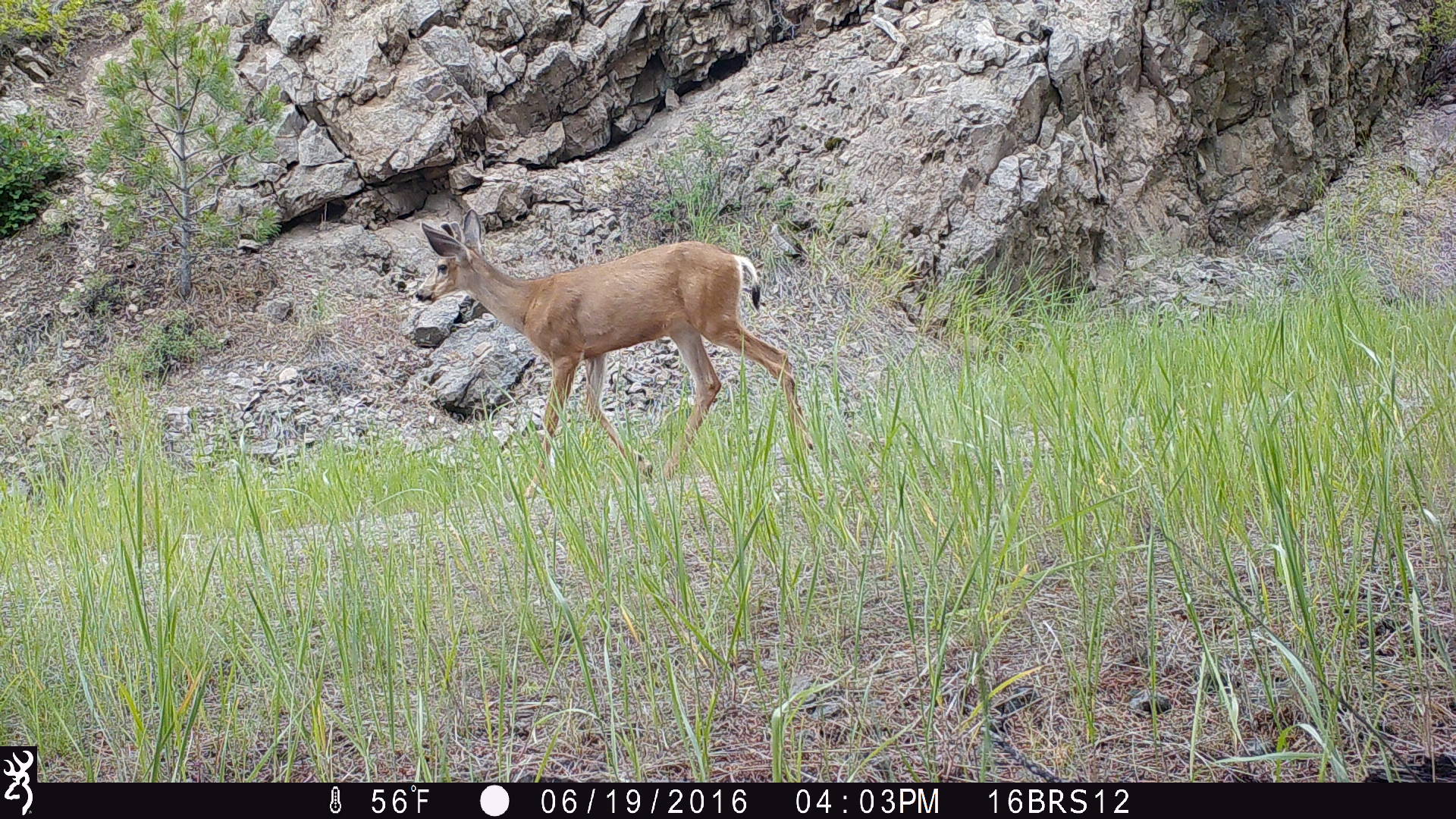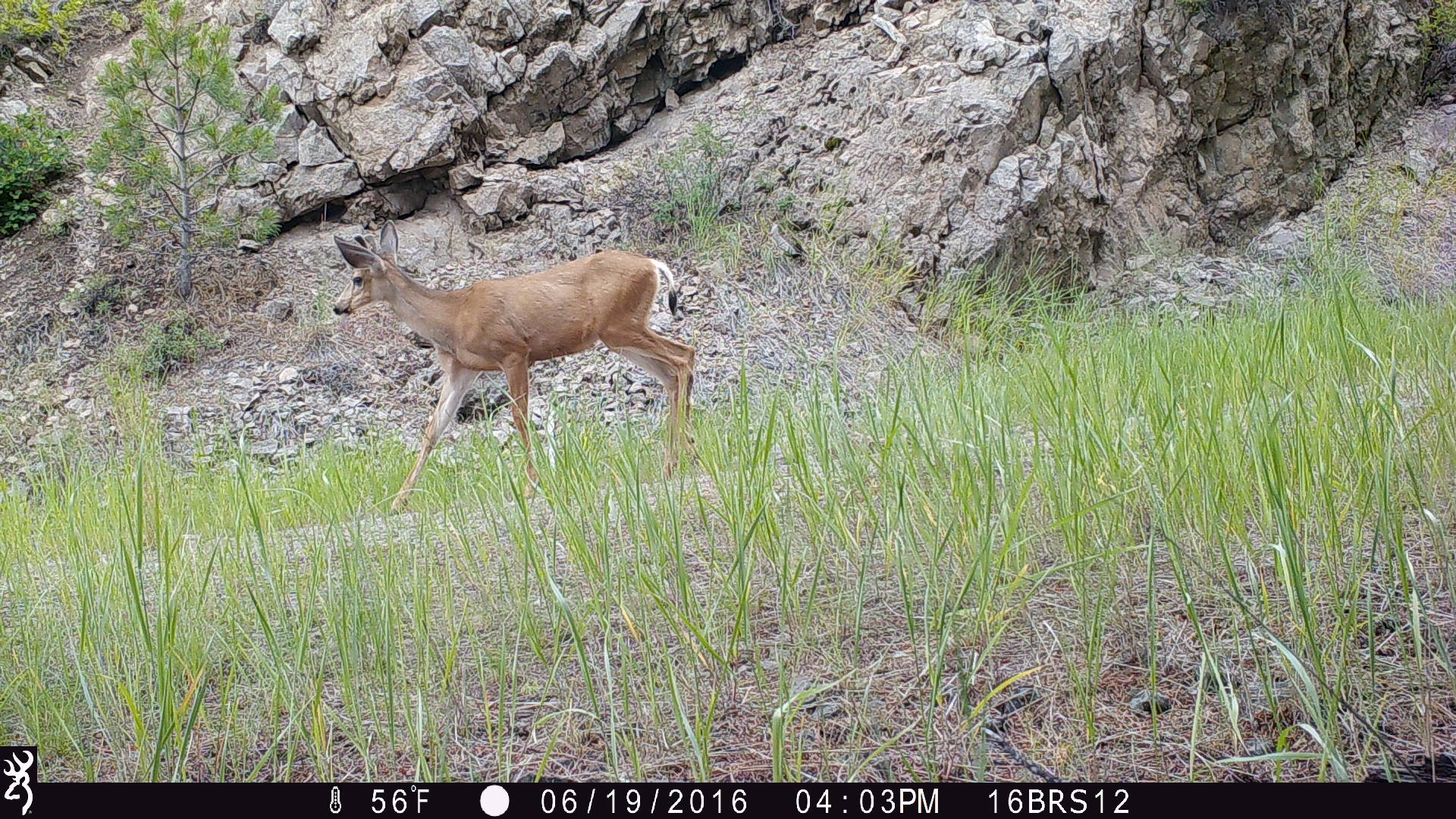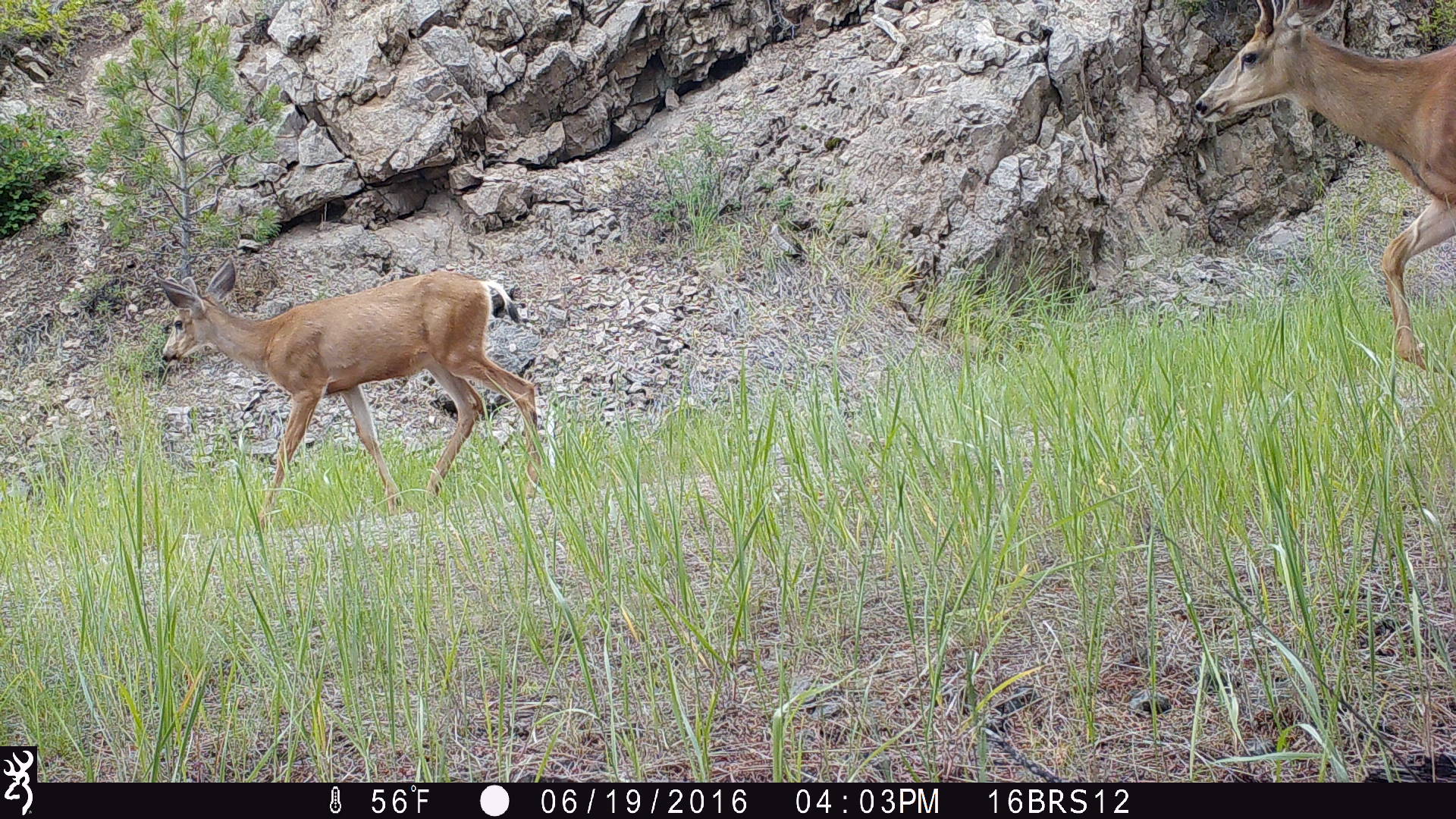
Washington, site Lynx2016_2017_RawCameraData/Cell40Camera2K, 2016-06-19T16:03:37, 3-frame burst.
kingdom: Animalia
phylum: Chordata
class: Mammalia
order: Artiodactyla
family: Cervidae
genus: Odocoileus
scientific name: Odocoileus hemionus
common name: mule deer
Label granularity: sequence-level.